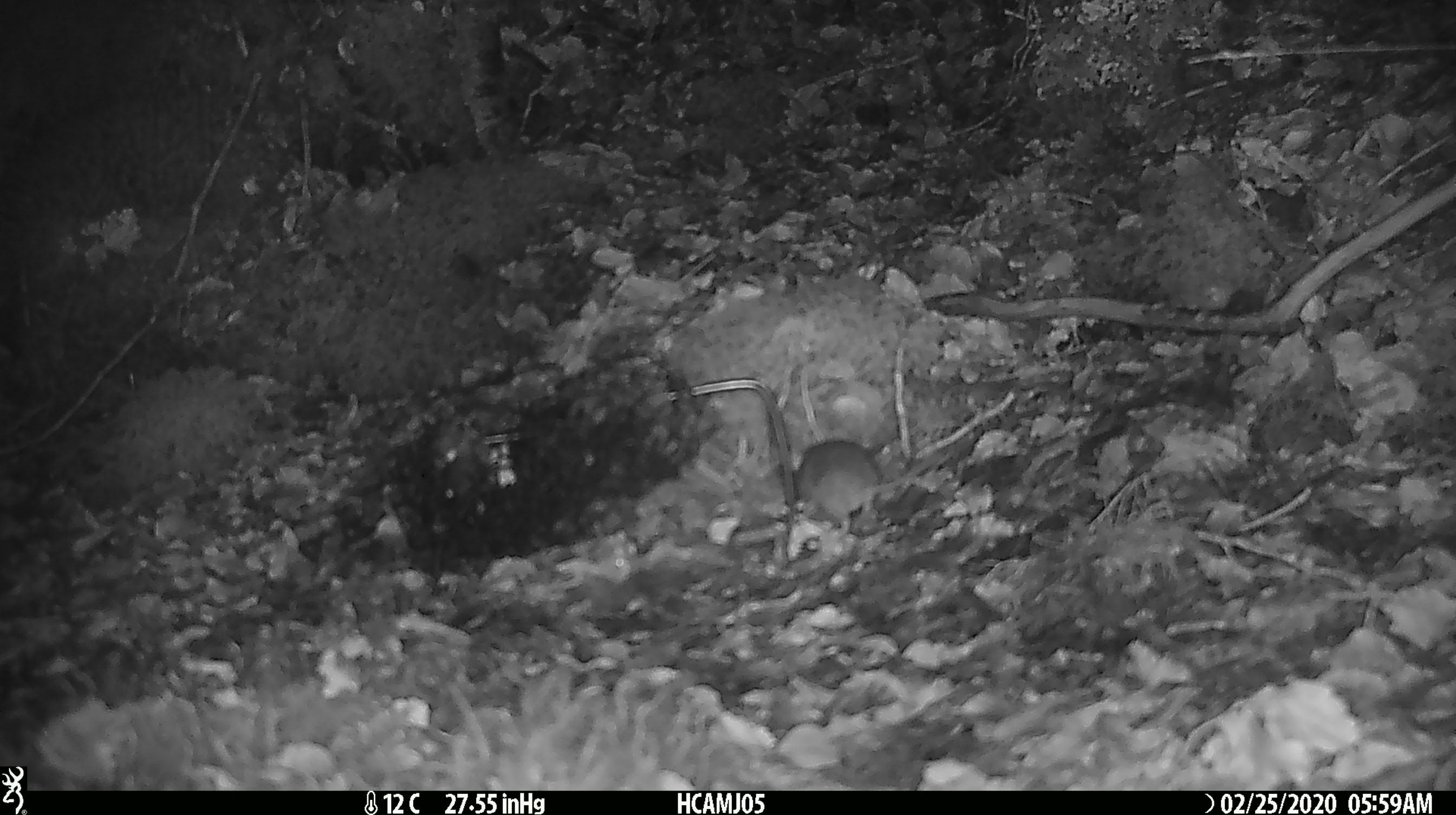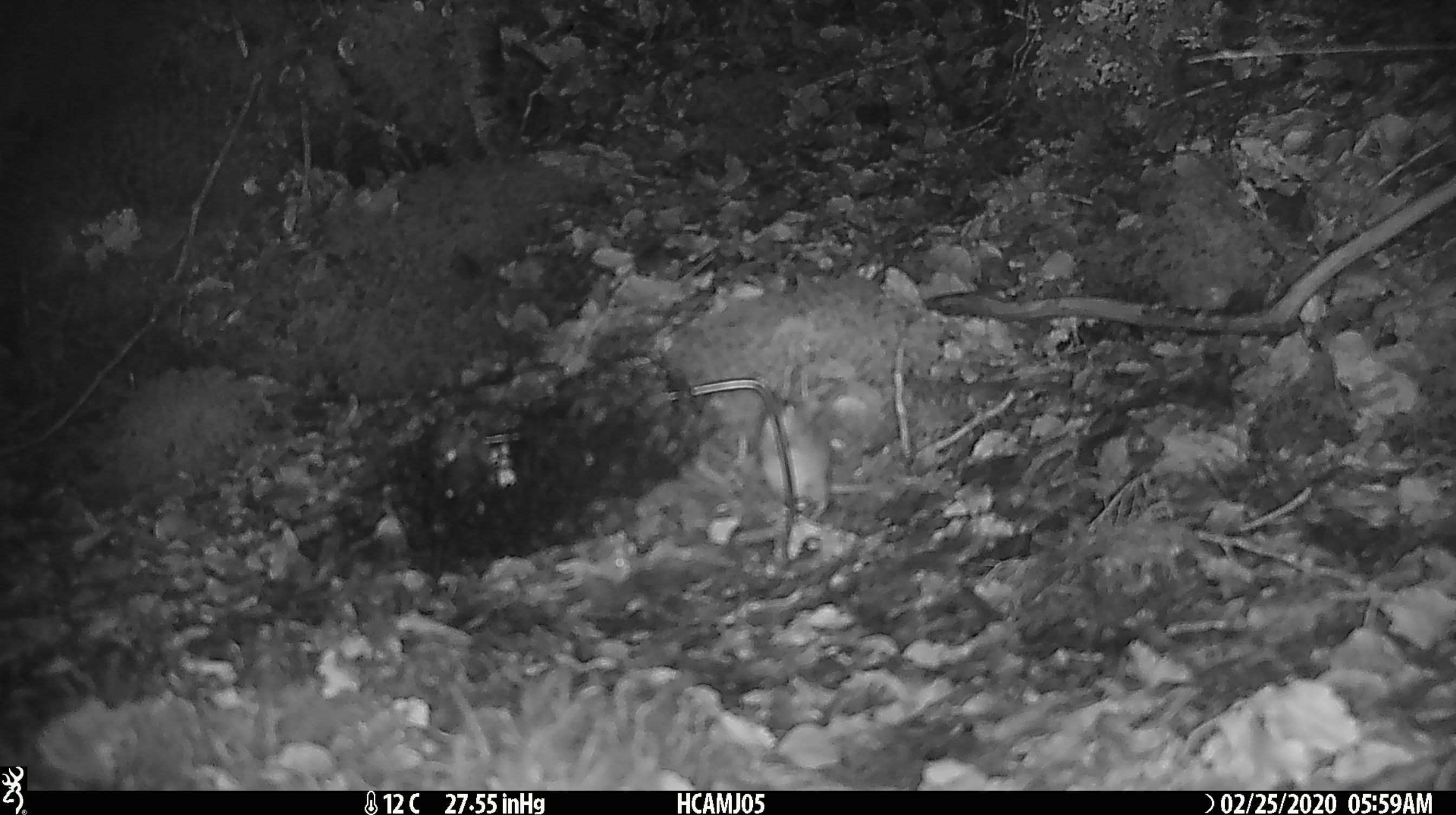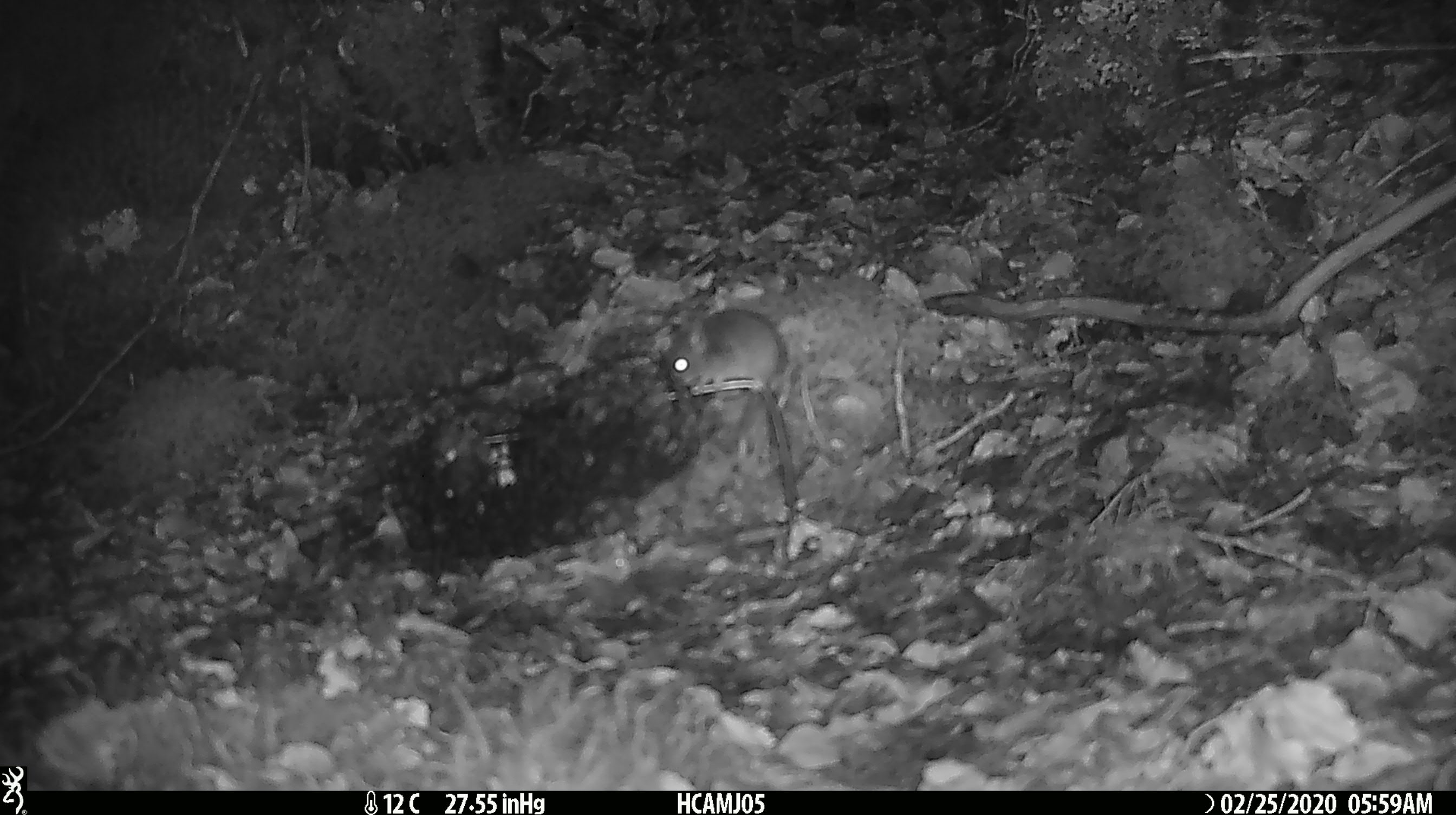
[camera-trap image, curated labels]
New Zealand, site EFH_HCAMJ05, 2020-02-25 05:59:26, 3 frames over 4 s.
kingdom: Animalia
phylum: Chordata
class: Mammalia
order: Rodentia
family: Muridae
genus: Mus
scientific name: Mus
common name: mouse